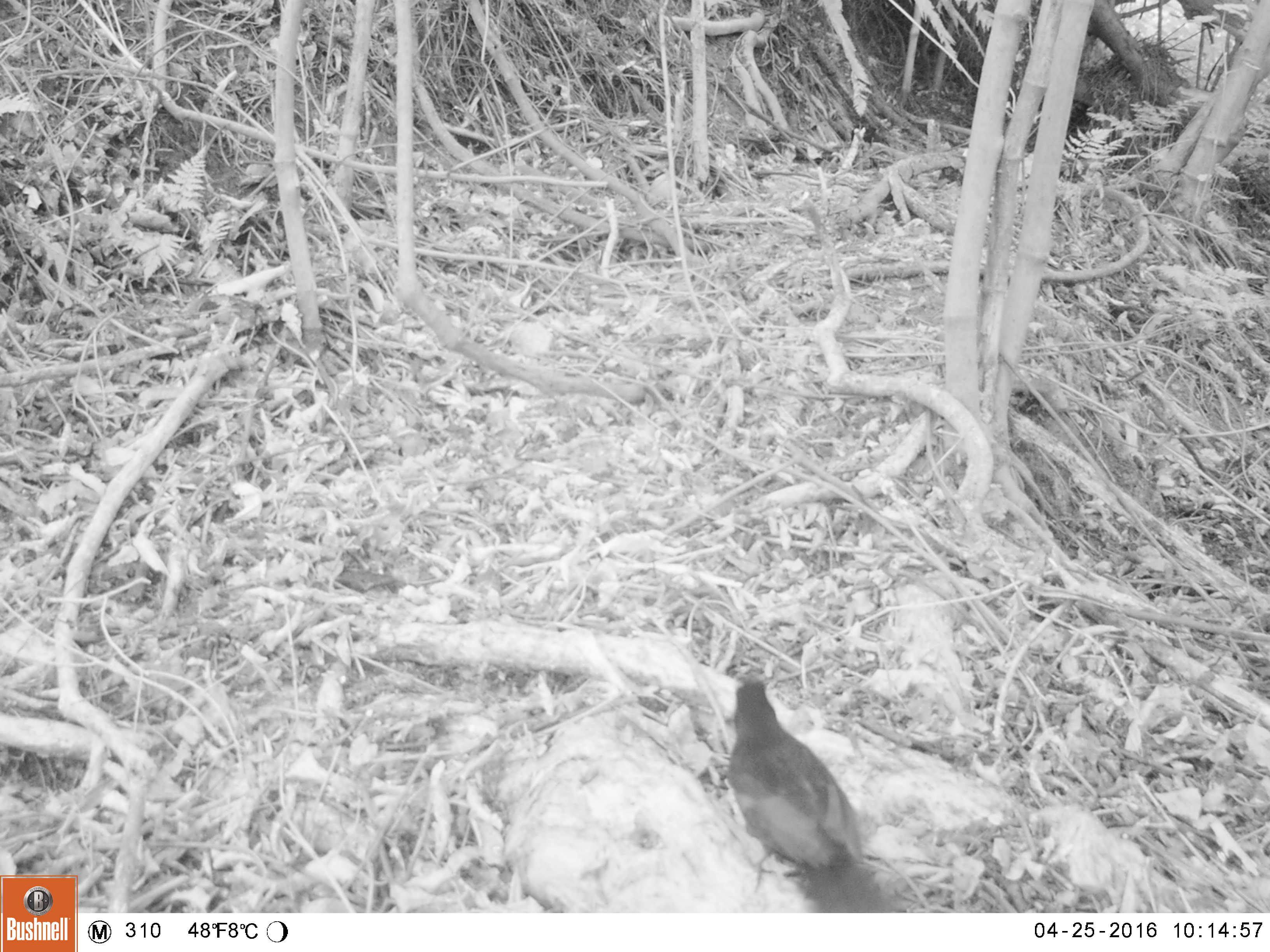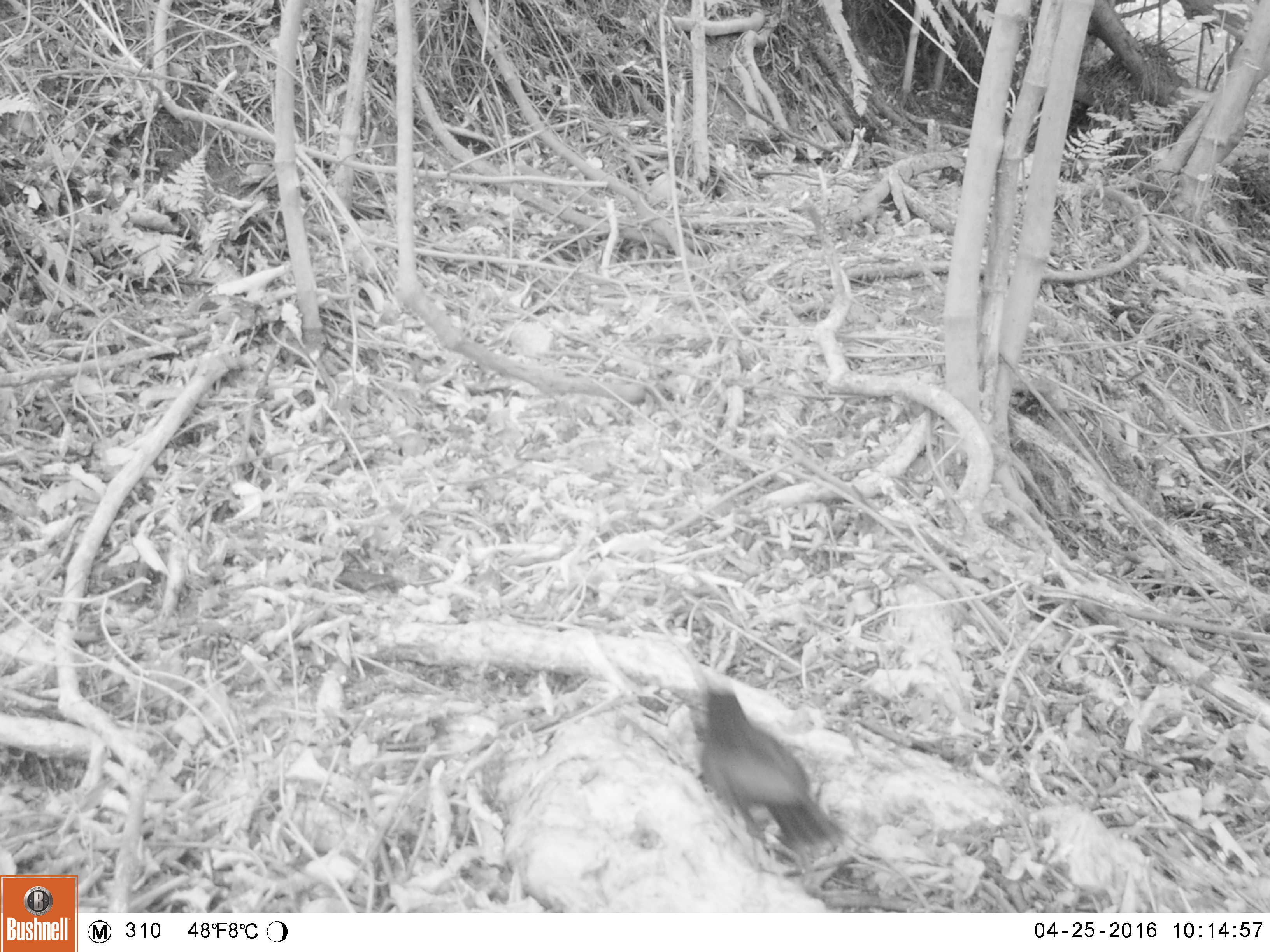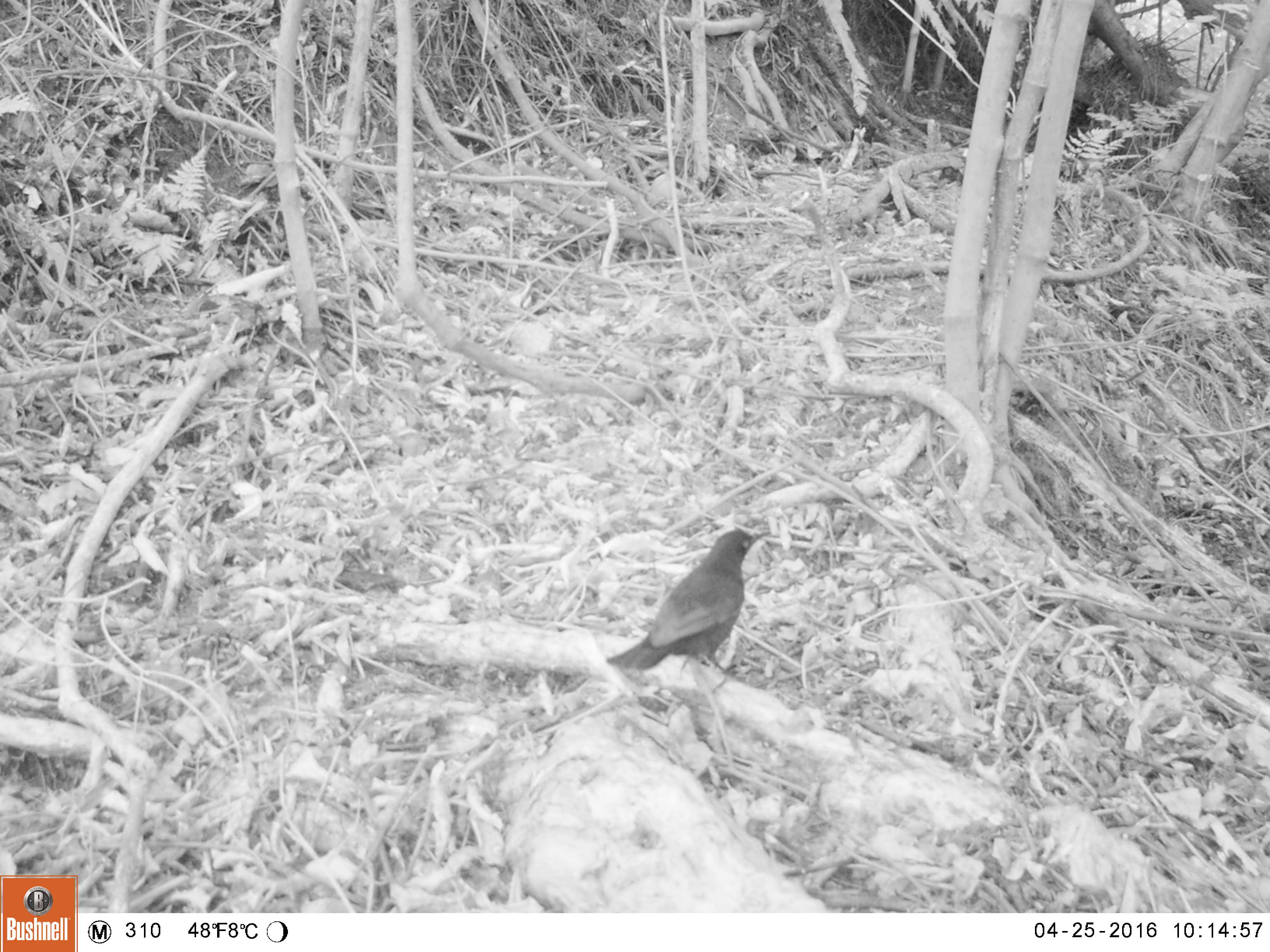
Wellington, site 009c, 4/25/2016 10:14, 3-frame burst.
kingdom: Animalia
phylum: Chordata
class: Aves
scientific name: Aves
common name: bird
Bird (Aves).